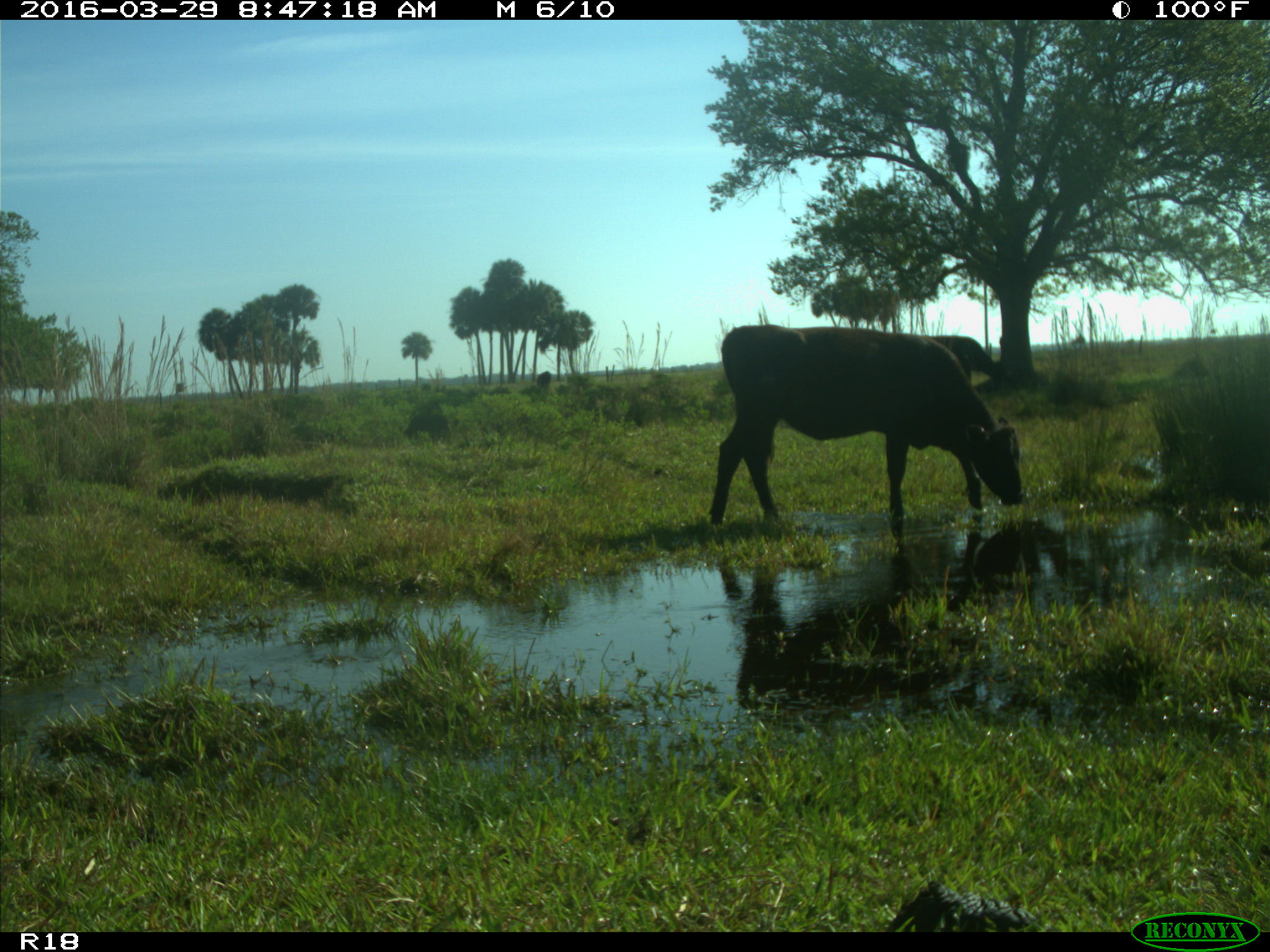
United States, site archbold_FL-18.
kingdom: Animalia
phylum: Chordata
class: Mammalia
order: Artiodactyla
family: Bovidae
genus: Bos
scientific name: Bos taurus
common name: domestic cow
Bos taurus (domestic cow).